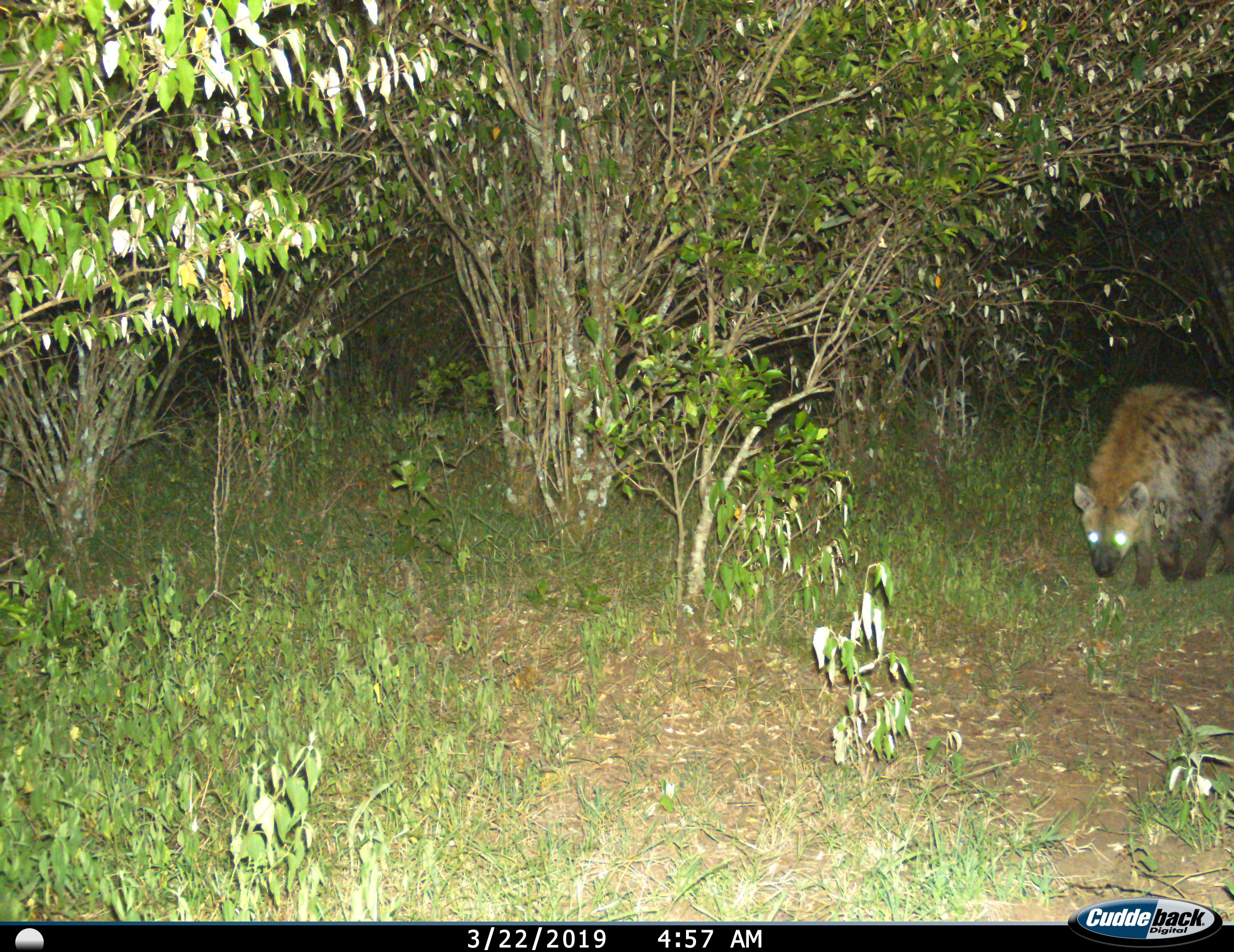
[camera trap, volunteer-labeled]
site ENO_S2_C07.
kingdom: Animalia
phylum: Chordata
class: Mammalia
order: Carnivora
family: Hyaenidae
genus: Crocuta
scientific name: Crocuta crocuta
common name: spotted hyena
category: hyenaspotted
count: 1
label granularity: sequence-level